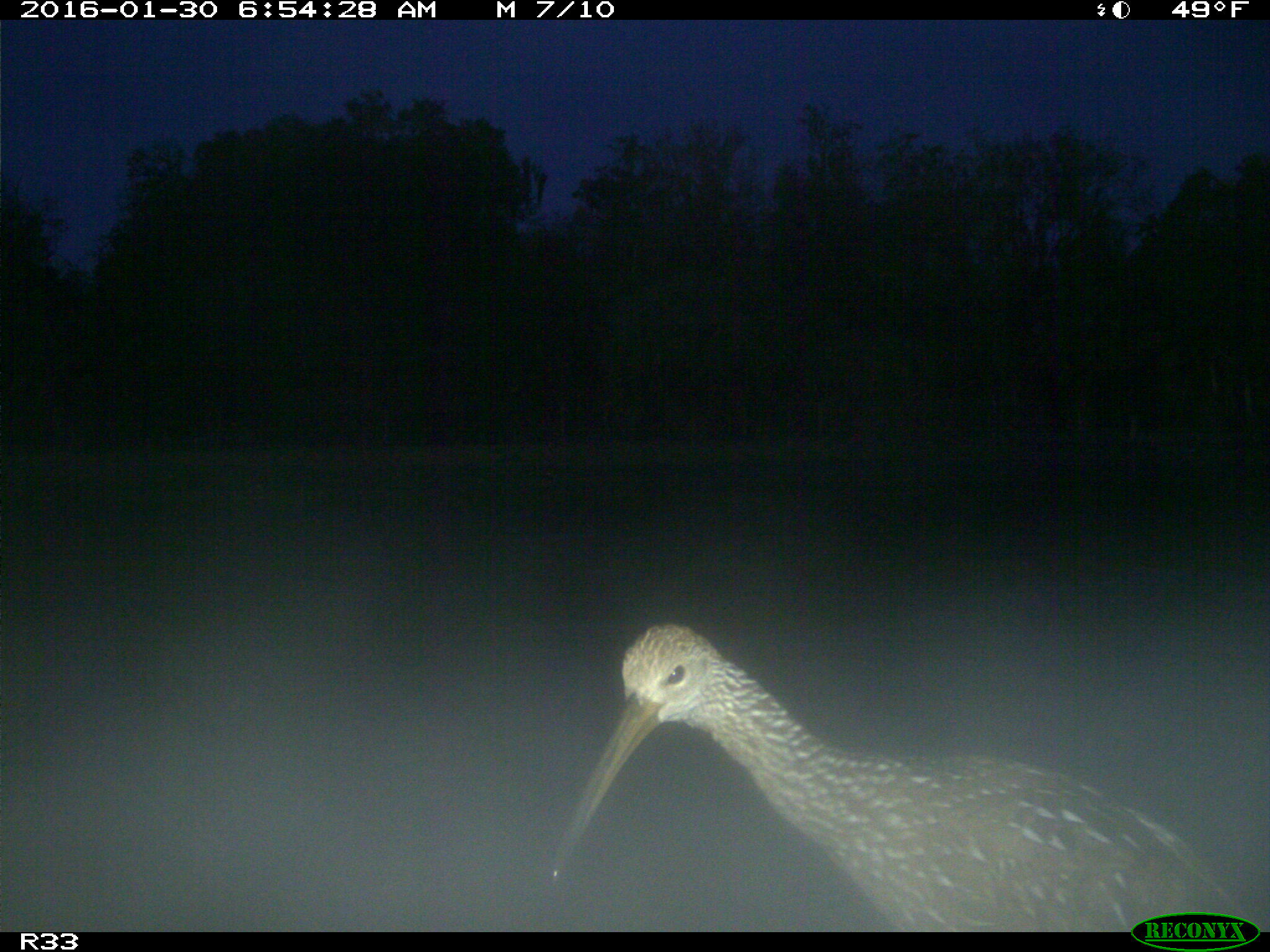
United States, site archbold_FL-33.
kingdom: Animalia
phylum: Chordata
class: Aves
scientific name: Aves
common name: birds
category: unidentified bird